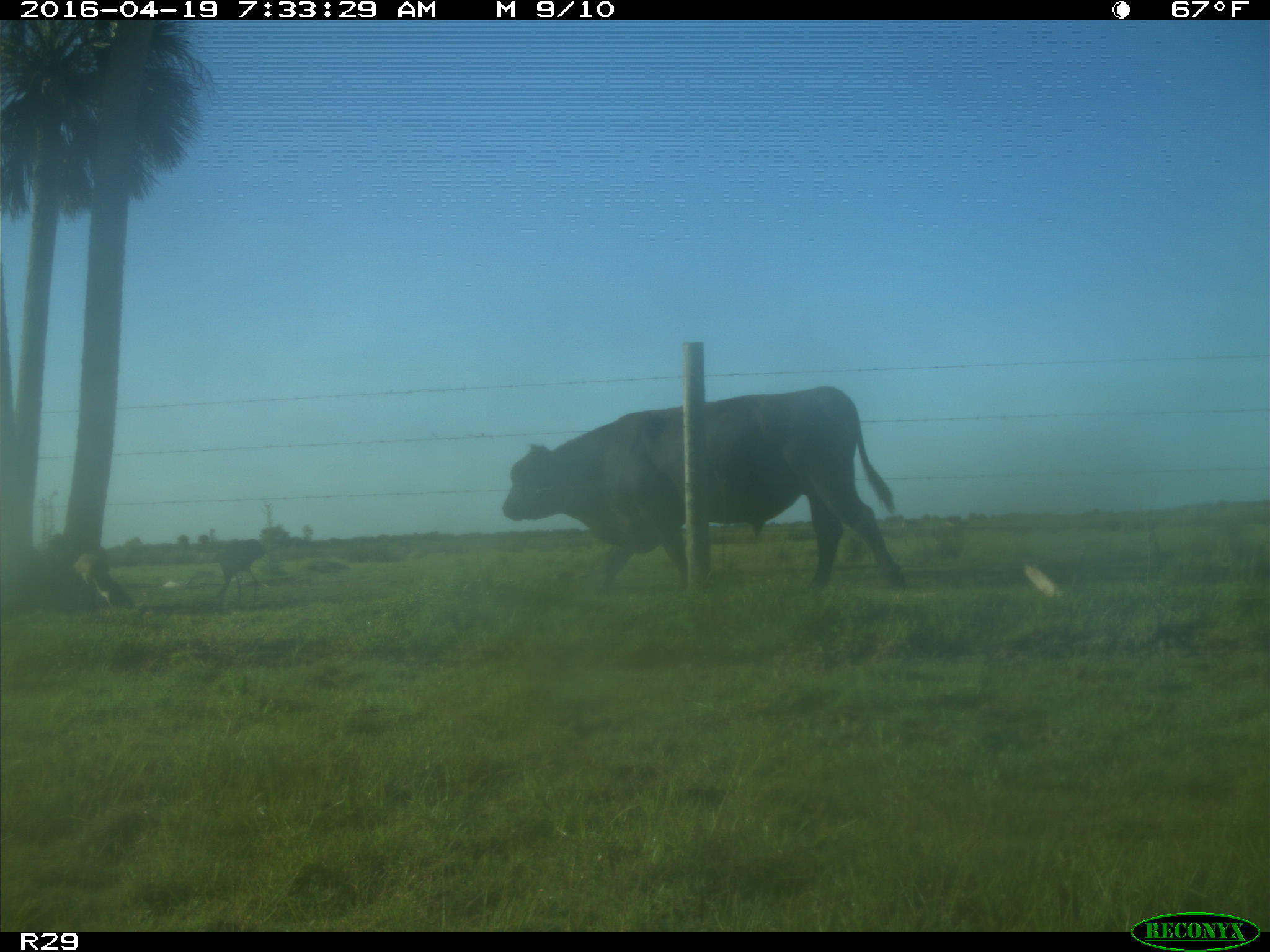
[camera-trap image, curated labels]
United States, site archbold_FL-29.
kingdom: Animalia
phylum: Chordata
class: Mammalia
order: Artiodactyla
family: Bovidae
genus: Bos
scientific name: Bos taurus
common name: domestic cow